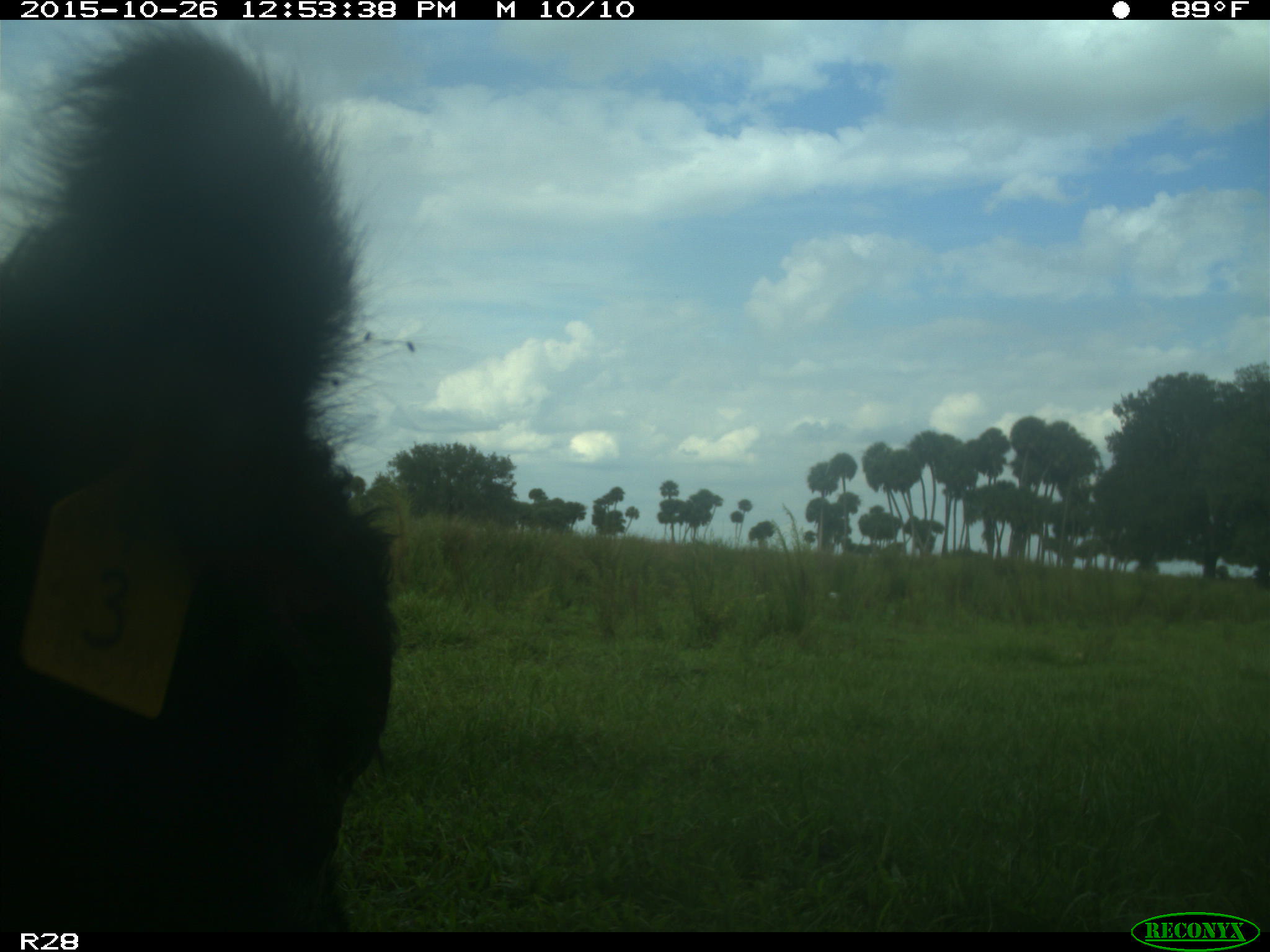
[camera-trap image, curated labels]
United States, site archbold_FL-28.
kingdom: Animalia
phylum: Chordata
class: Mammalia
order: Artiodactyla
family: Bovidae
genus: Bos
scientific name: Bos taurus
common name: domestic cow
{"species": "Bos taurus (domestic cow)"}